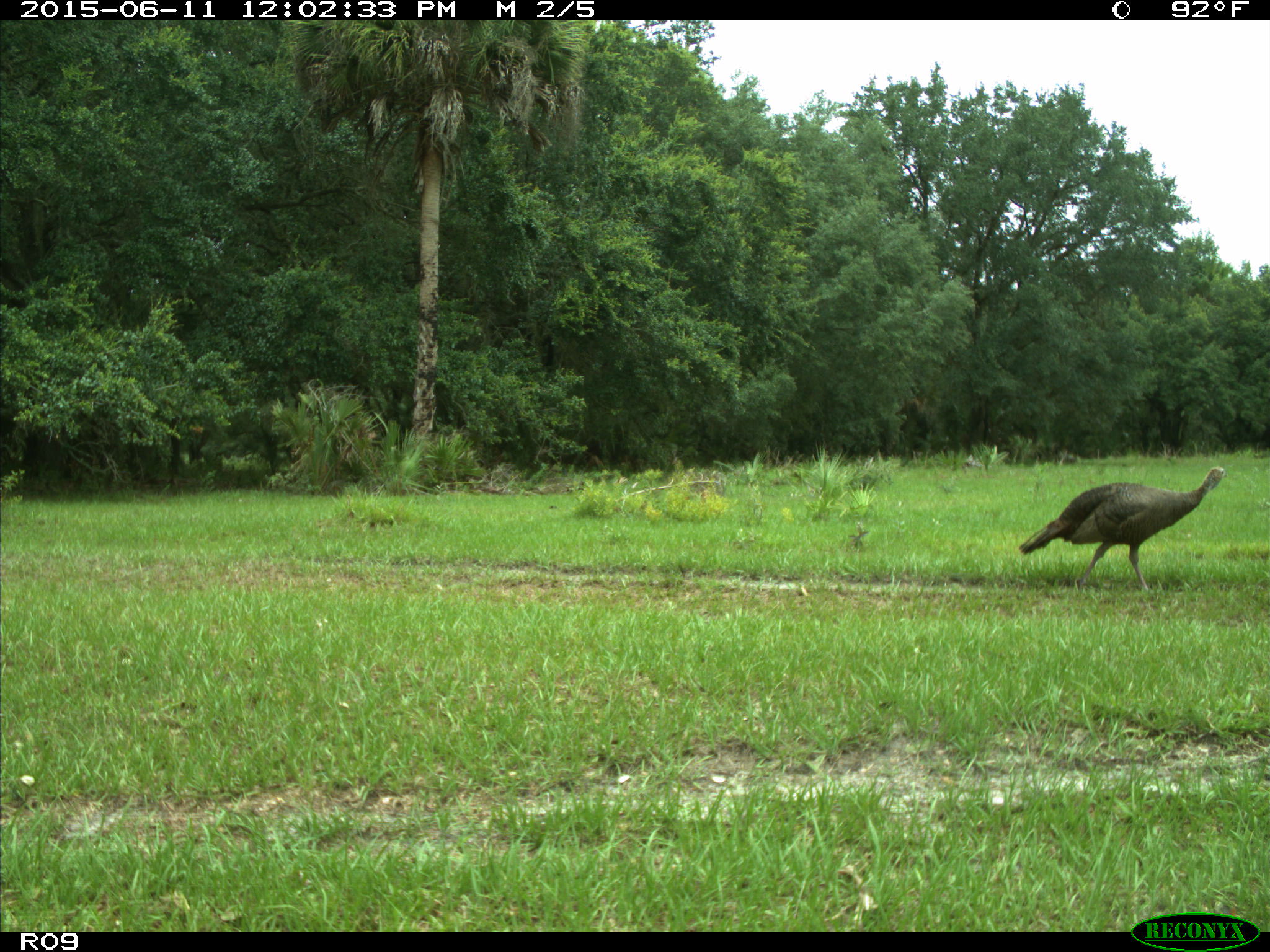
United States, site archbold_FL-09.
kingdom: Animalia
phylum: Chordata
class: Aves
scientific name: Aves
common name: birds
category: unidentified bird